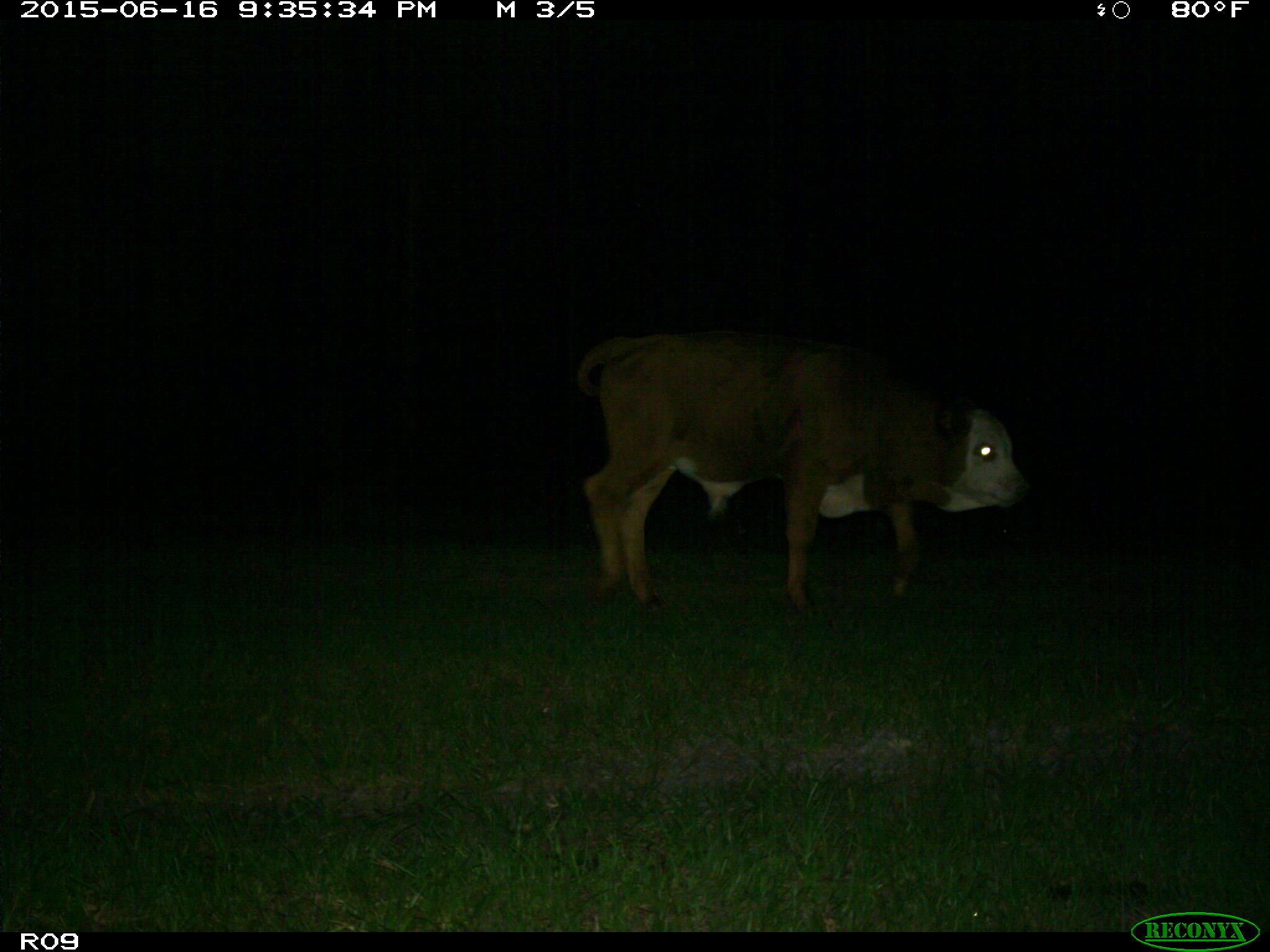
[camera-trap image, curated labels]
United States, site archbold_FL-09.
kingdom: Animalia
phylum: Chordata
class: Mammalia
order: Artiodactyla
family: Bovidae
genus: Bos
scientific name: Bos taurus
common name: domestic cow